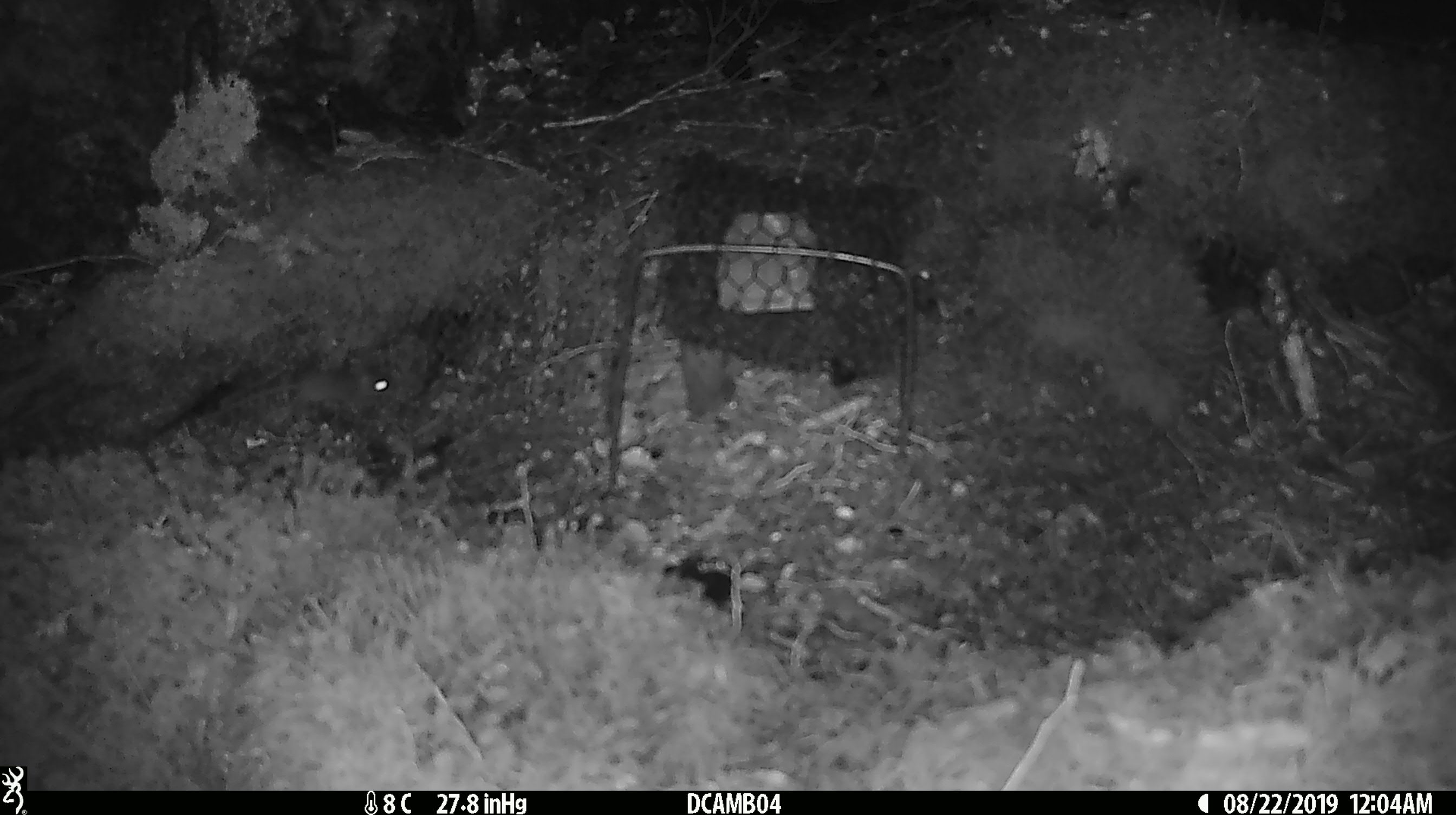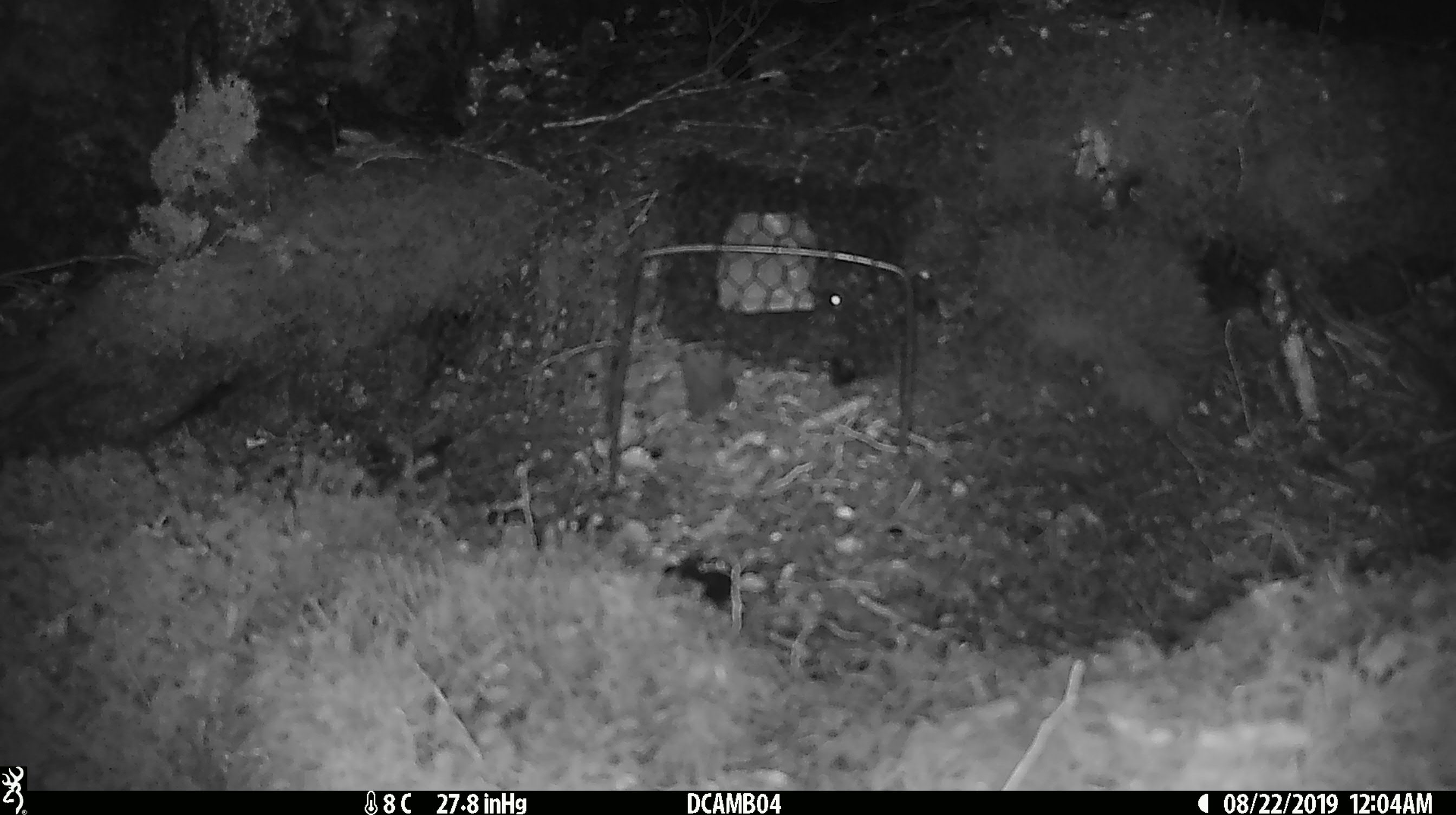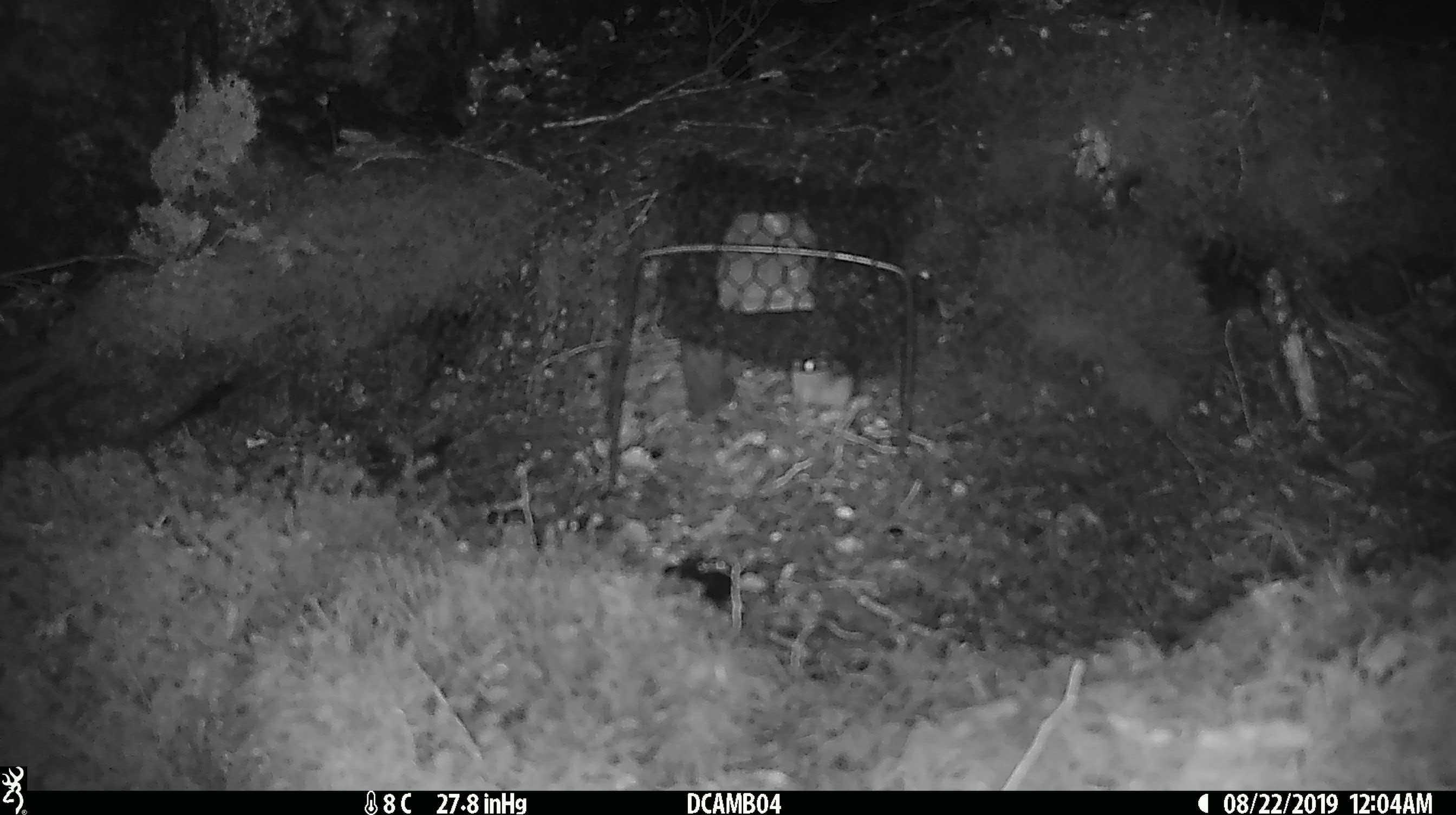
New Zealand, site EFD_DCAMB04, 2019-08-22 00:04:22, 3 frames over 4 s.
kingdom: Animalia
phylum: Chordata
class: Mammalia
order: Rodentia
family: Muridae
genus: Mus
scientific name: Mus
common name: mouse